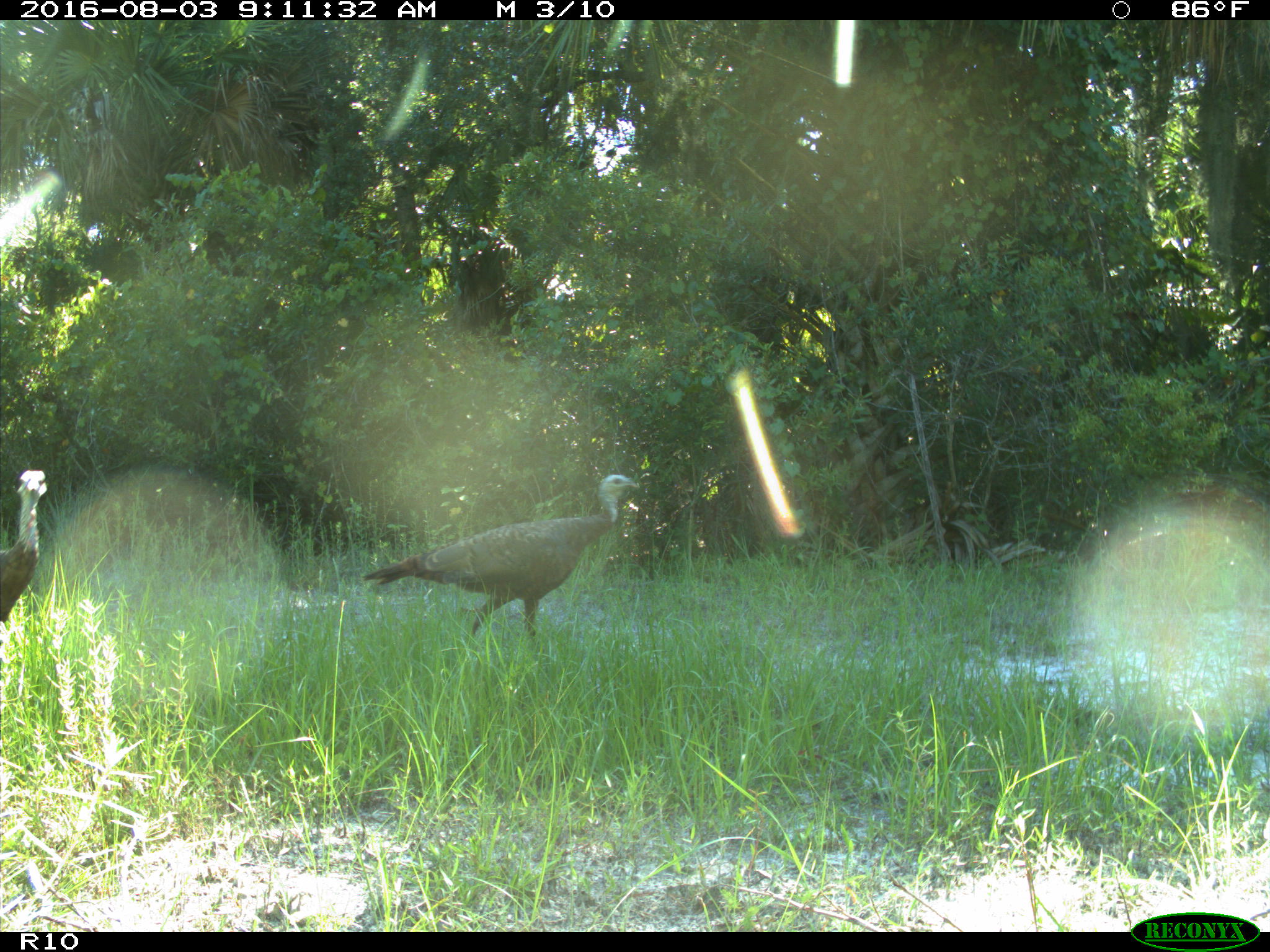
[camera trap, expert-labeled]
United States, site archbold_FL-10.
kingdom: Animalia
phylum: Chordata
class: Aves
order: Galliformes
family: Phasianidae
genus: Meleagris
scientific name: Meleagris gallopavo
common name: wild turkey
Meleagris gallopavo (wild turkey).